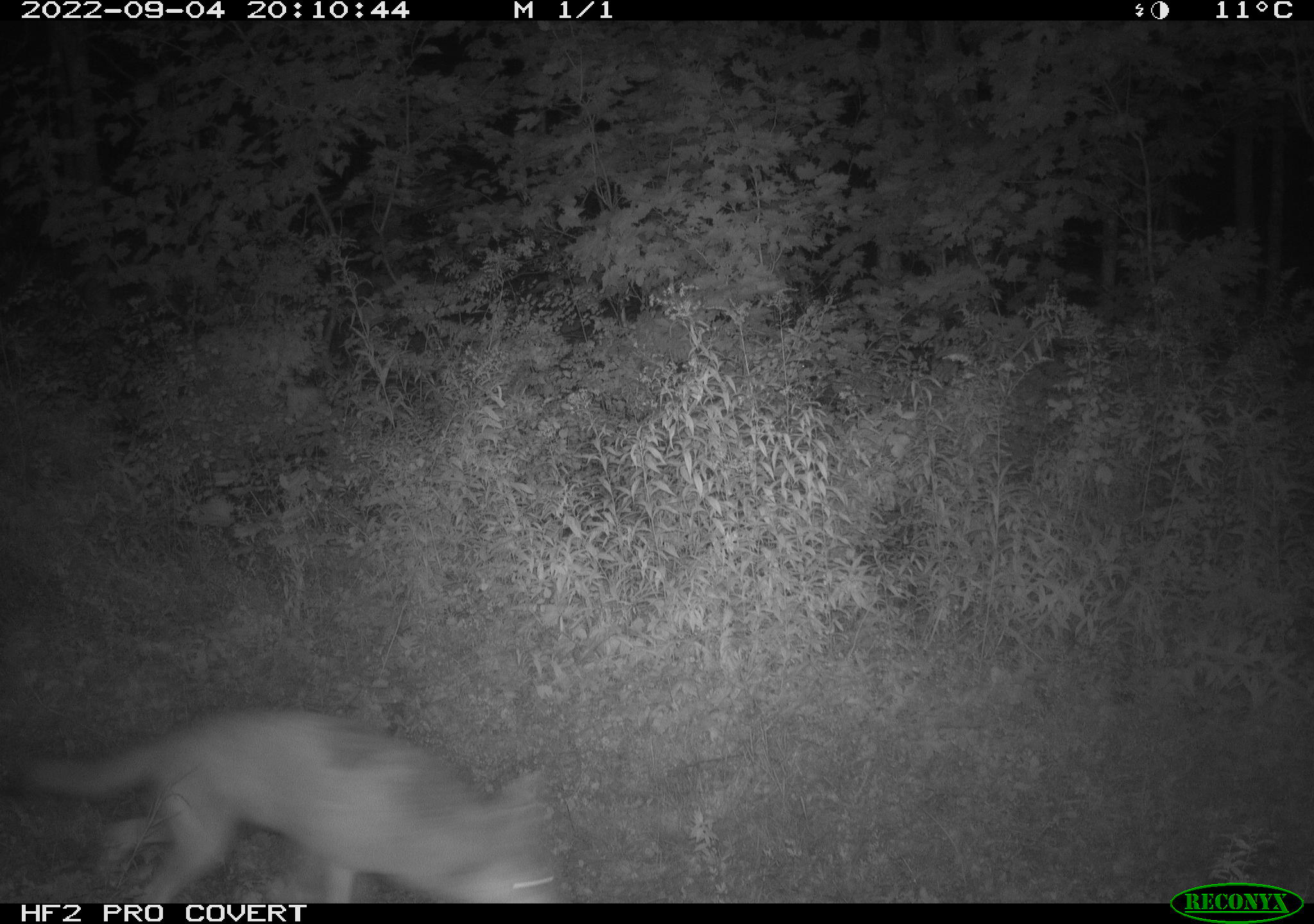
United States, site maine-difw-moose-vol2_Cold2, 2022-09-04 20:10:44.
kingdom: Animalia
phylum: Chordata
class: Mammalia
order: Carnivora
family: Canidae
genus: Canis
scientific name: Canis latrans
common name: coyote